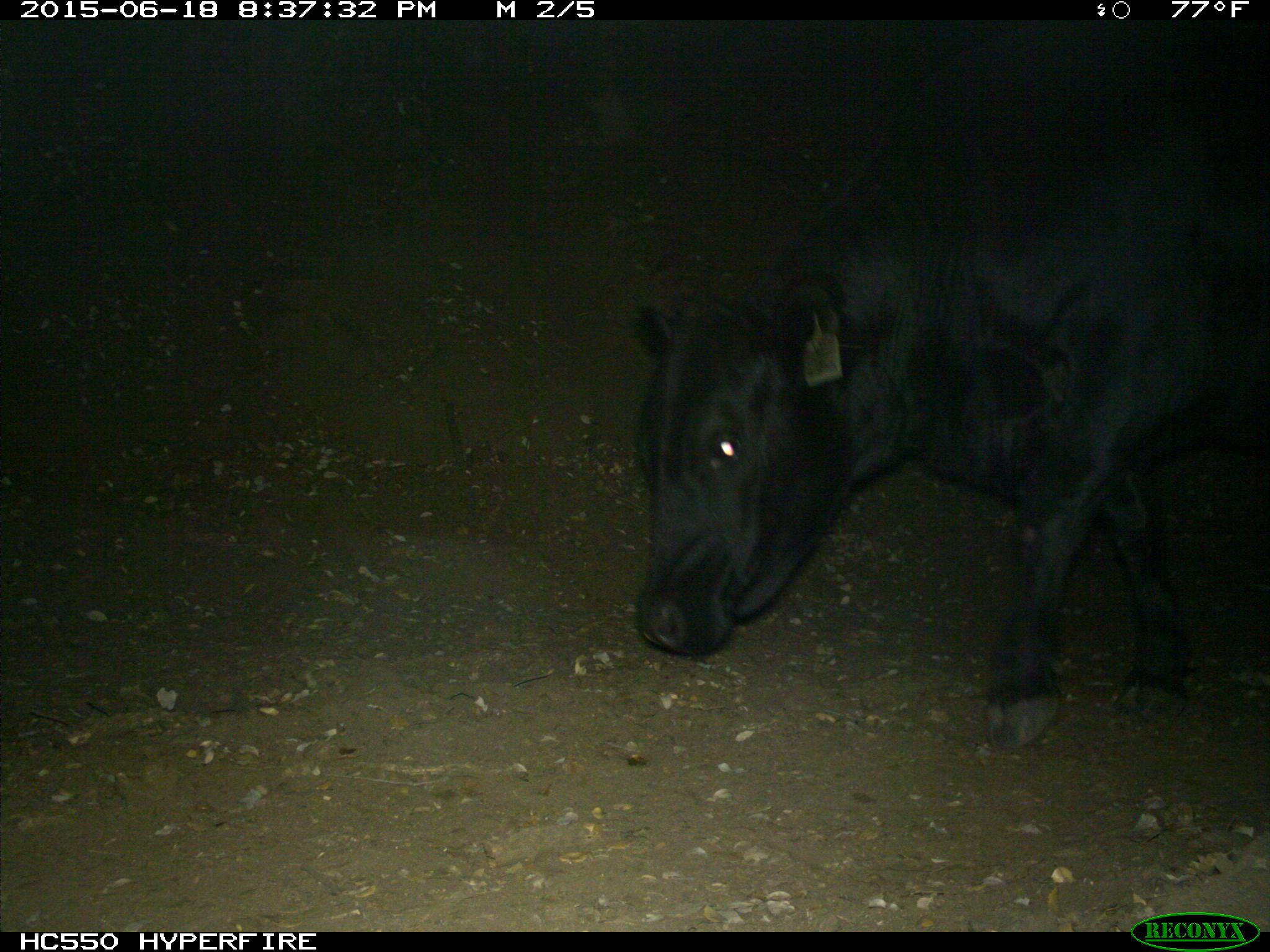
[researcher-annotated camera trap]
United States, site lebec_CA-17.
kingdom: Animalia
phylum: Chordata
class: Mammalia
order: Artiodactyla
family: Bovidae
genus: Bos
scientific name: Bos taurus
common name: domestic cow